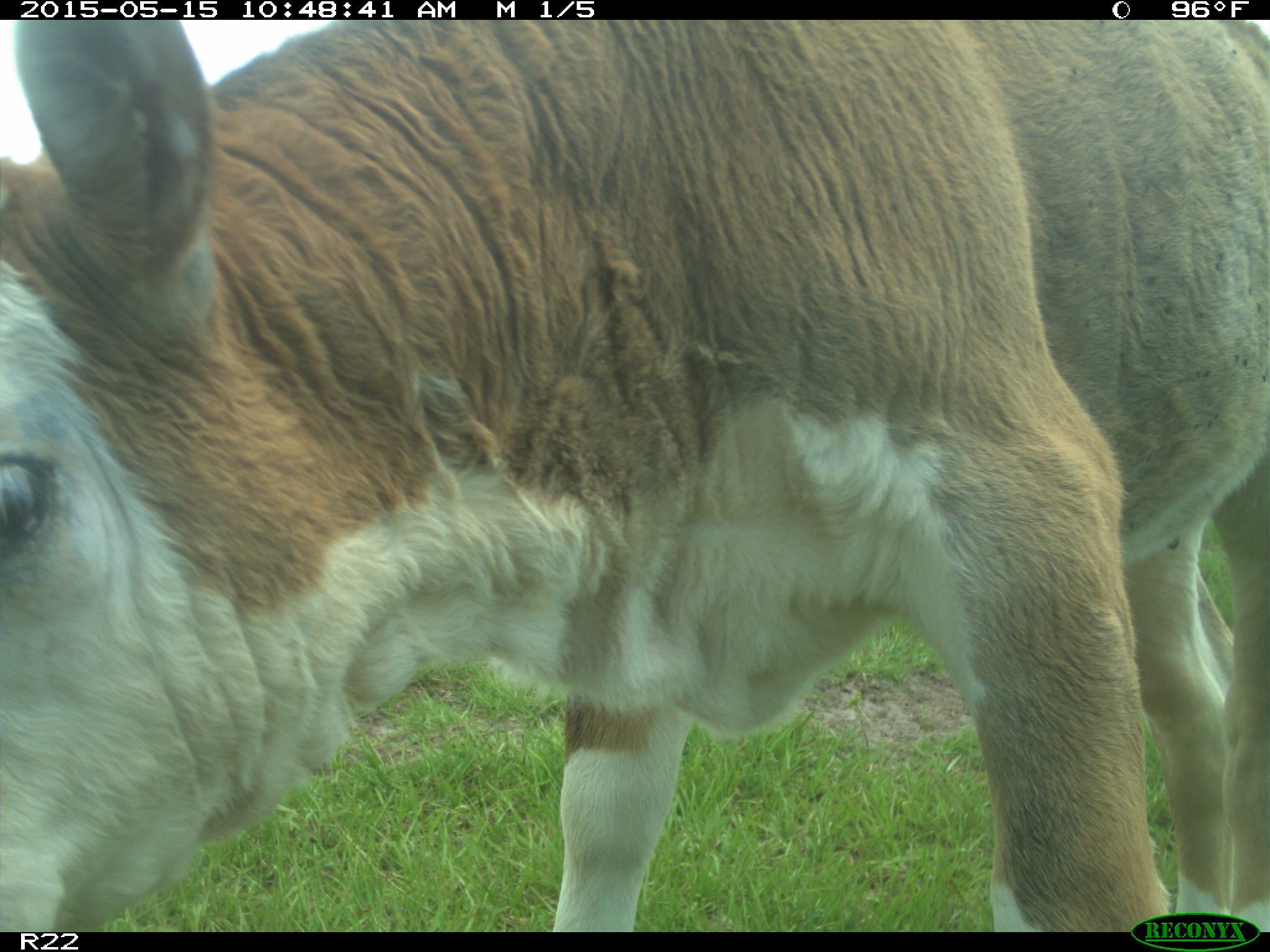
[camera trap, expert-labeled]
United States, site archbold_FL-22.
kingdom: Animalia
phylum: Chordata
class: Mammalia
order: Artiodactyla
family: Bovidae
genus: Bos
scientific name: Bos taurus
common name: domestic cow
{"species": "Bos taurus (domestic cow)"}